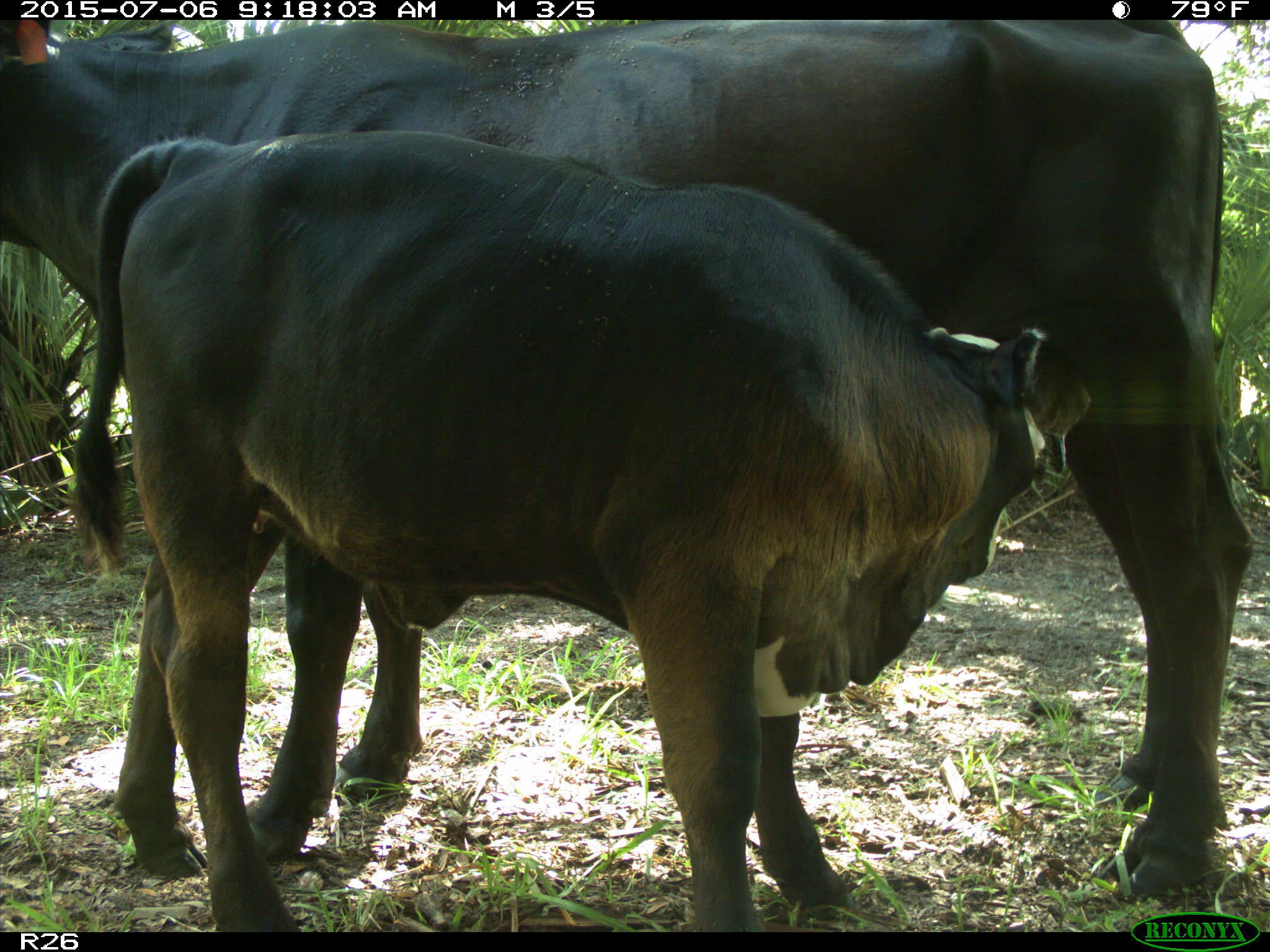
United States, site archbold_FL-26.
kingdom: Animalia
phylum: Chordata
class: Mammalia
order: Artiodactyla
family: Bovidae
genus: Bos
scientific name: Bos taurus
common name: domestic cow